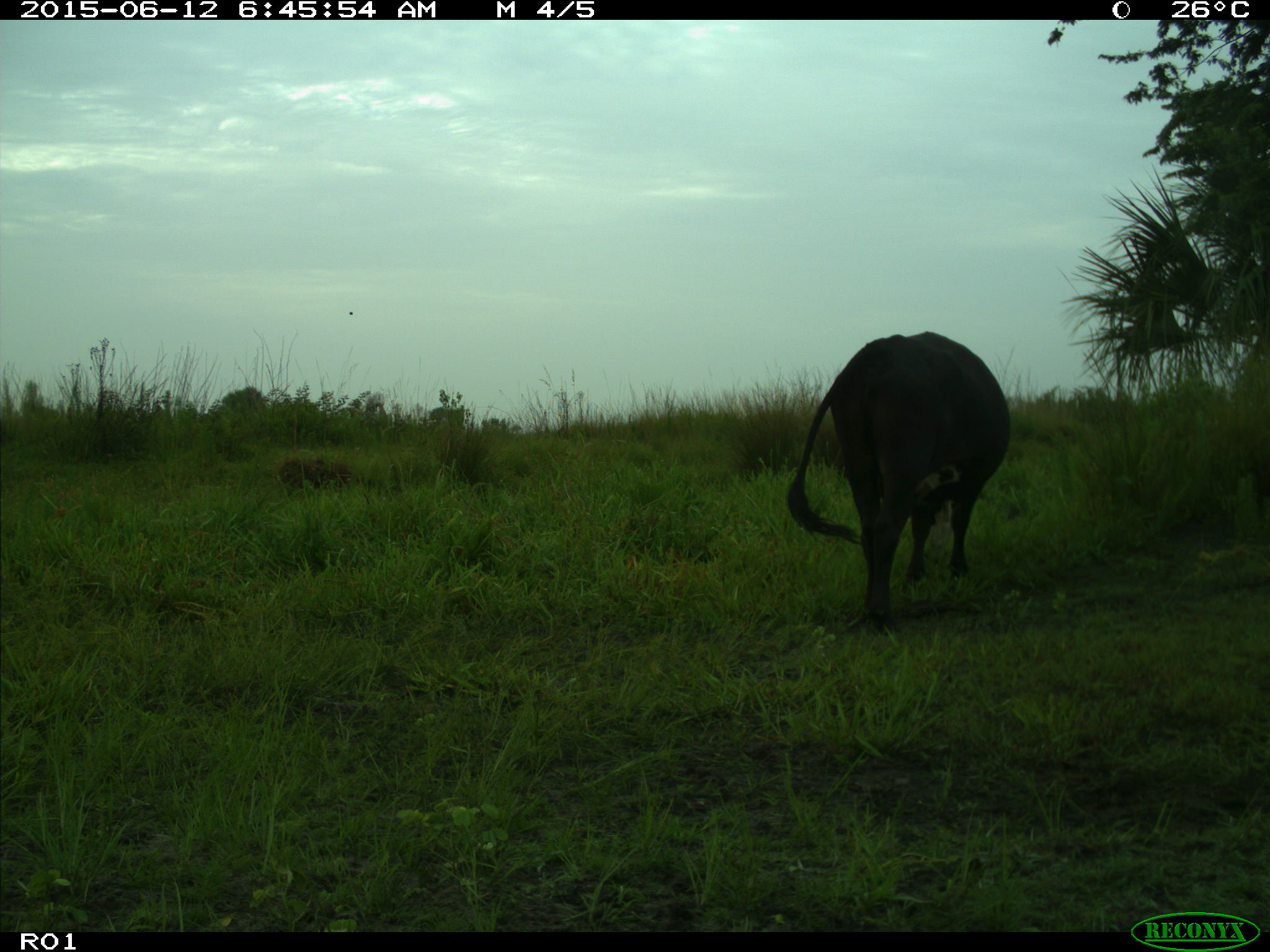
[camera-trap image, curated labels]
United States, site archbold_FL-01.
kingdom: Animalia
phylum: Chordata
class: Mammalia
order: Artiodactyla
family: Bovidae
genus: Bos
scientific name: Bos taurus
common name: domestic cow